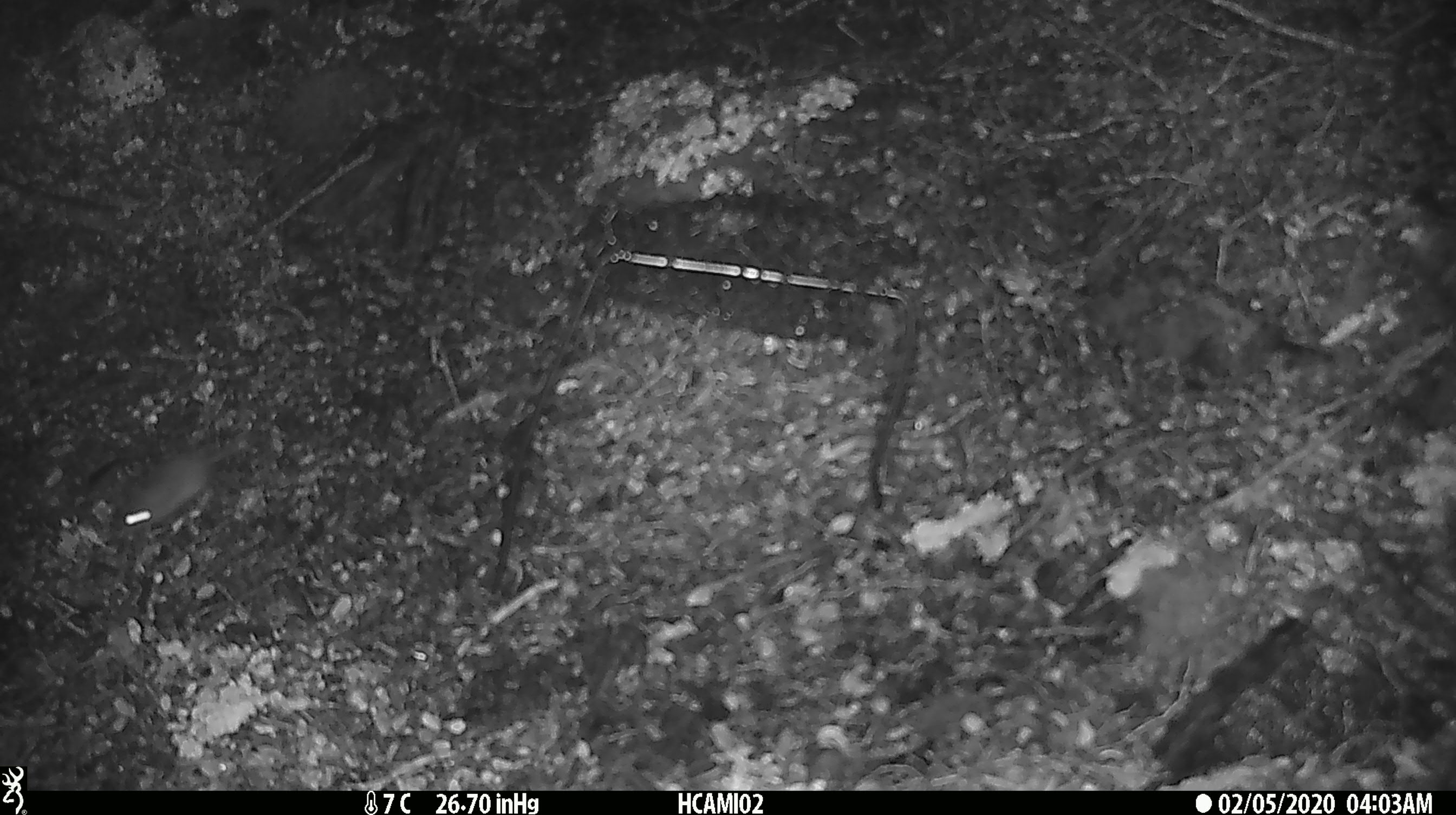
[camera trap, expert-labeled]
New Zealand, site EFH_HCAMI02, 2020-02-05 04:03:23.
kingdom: Animalia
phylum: Chordata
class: Mammalia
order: Rodentia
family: Muridae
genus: Mus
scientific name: Mus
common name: mouse